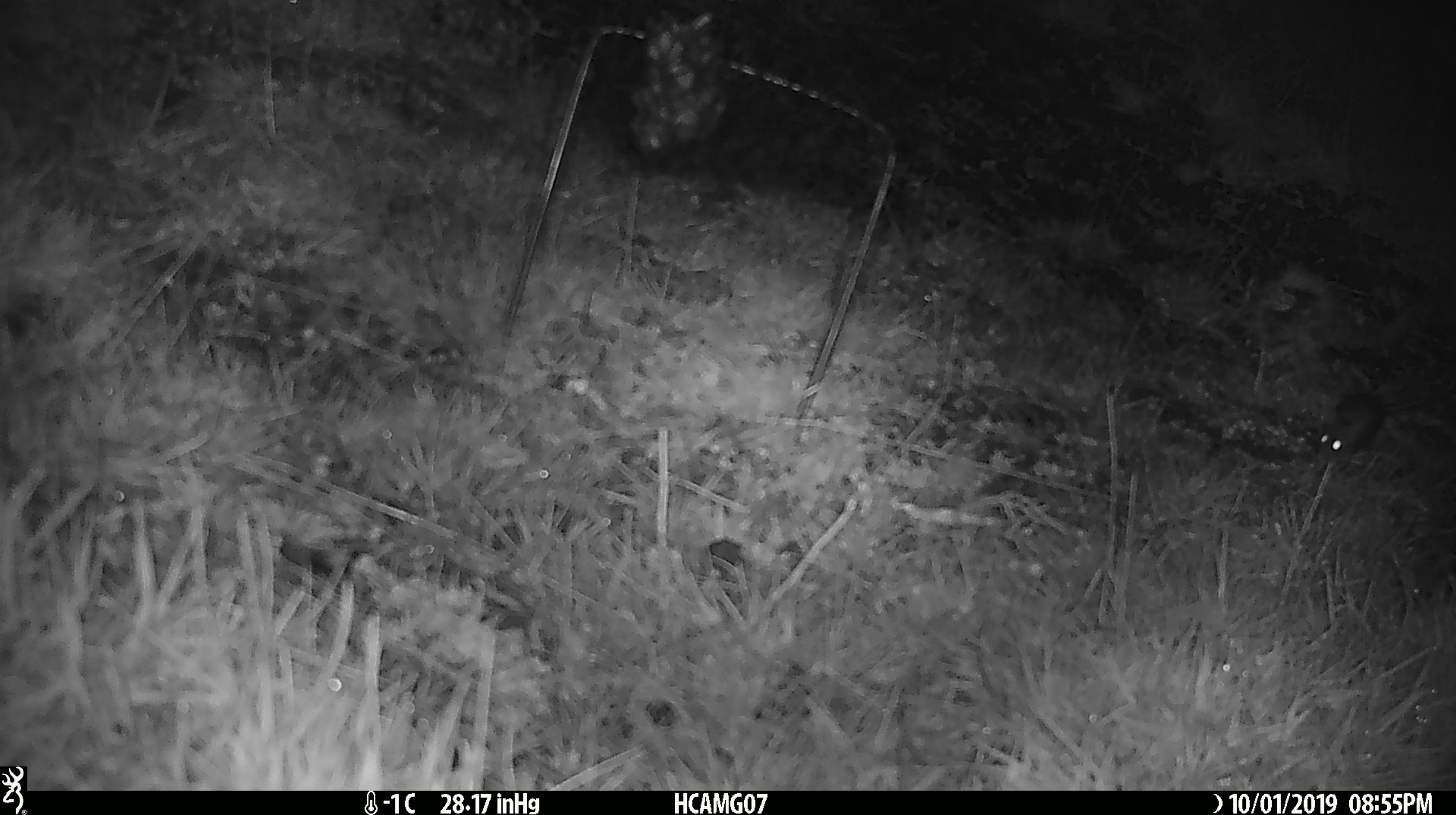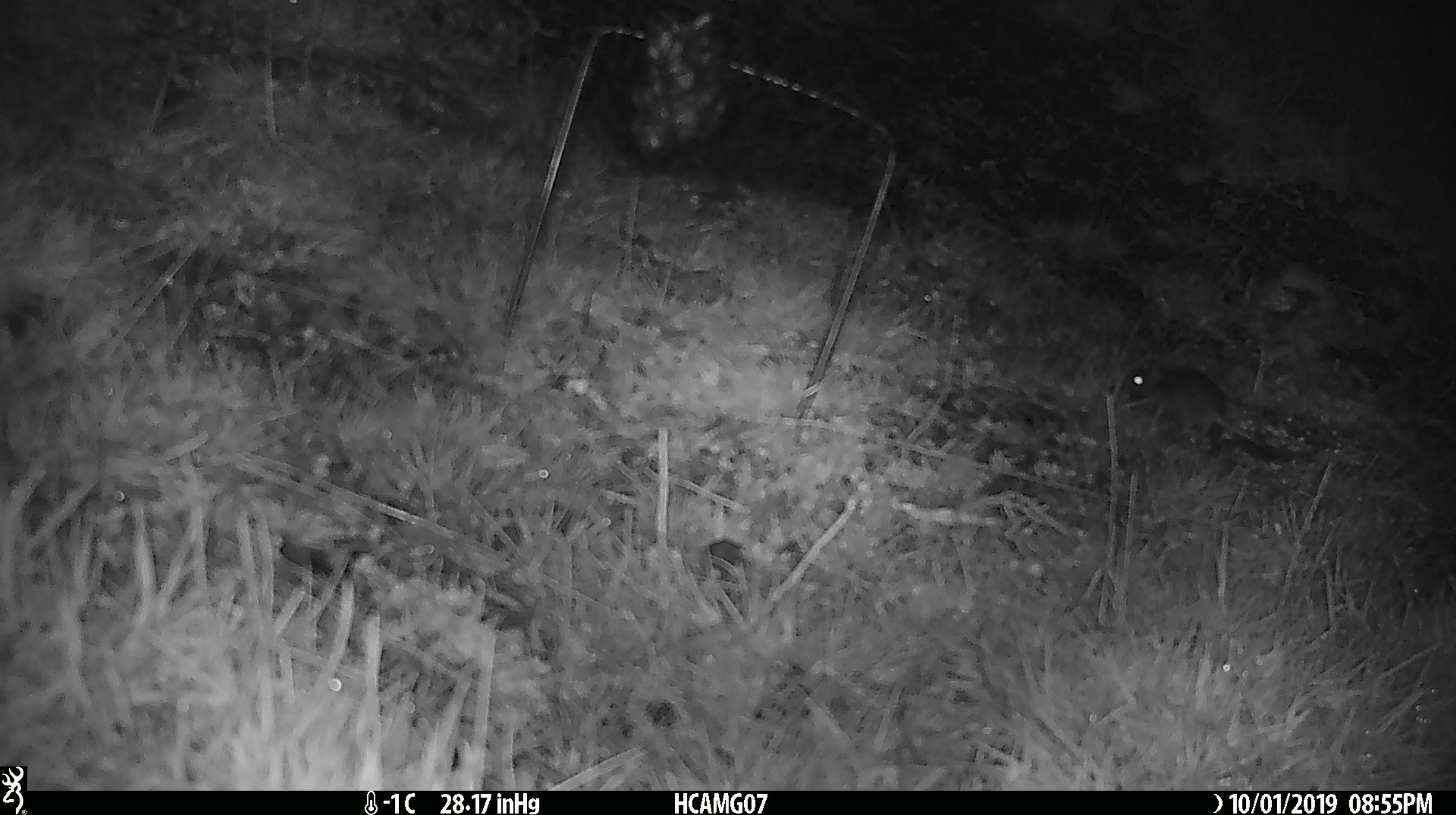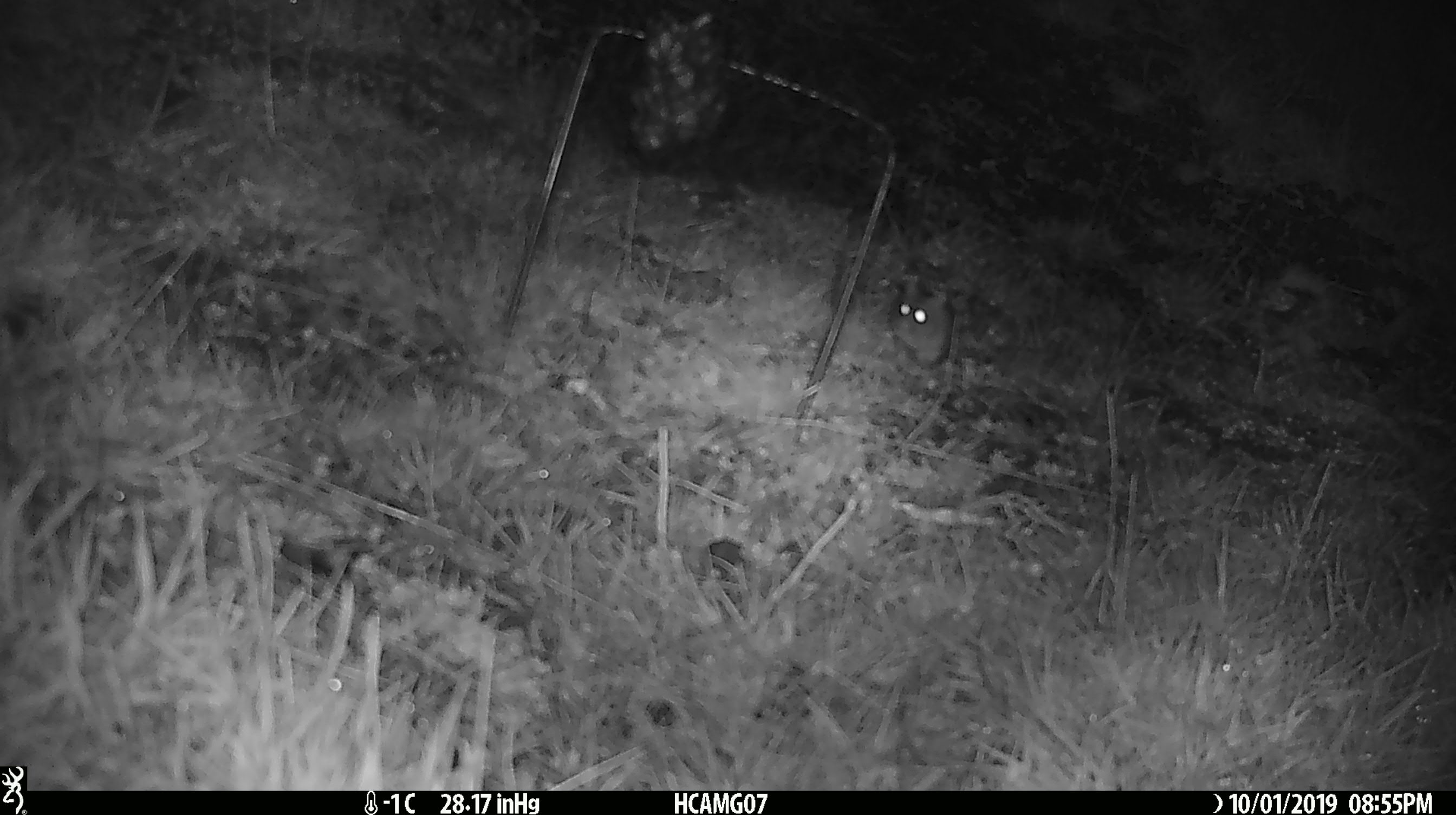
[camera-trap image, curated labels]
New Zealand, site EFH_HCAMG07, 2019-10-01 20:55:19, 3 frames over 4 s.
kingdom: Animalia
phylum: Chordata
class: Mammalia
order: Rodentia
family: Muridae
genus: Mus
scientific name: Mus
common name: mouse